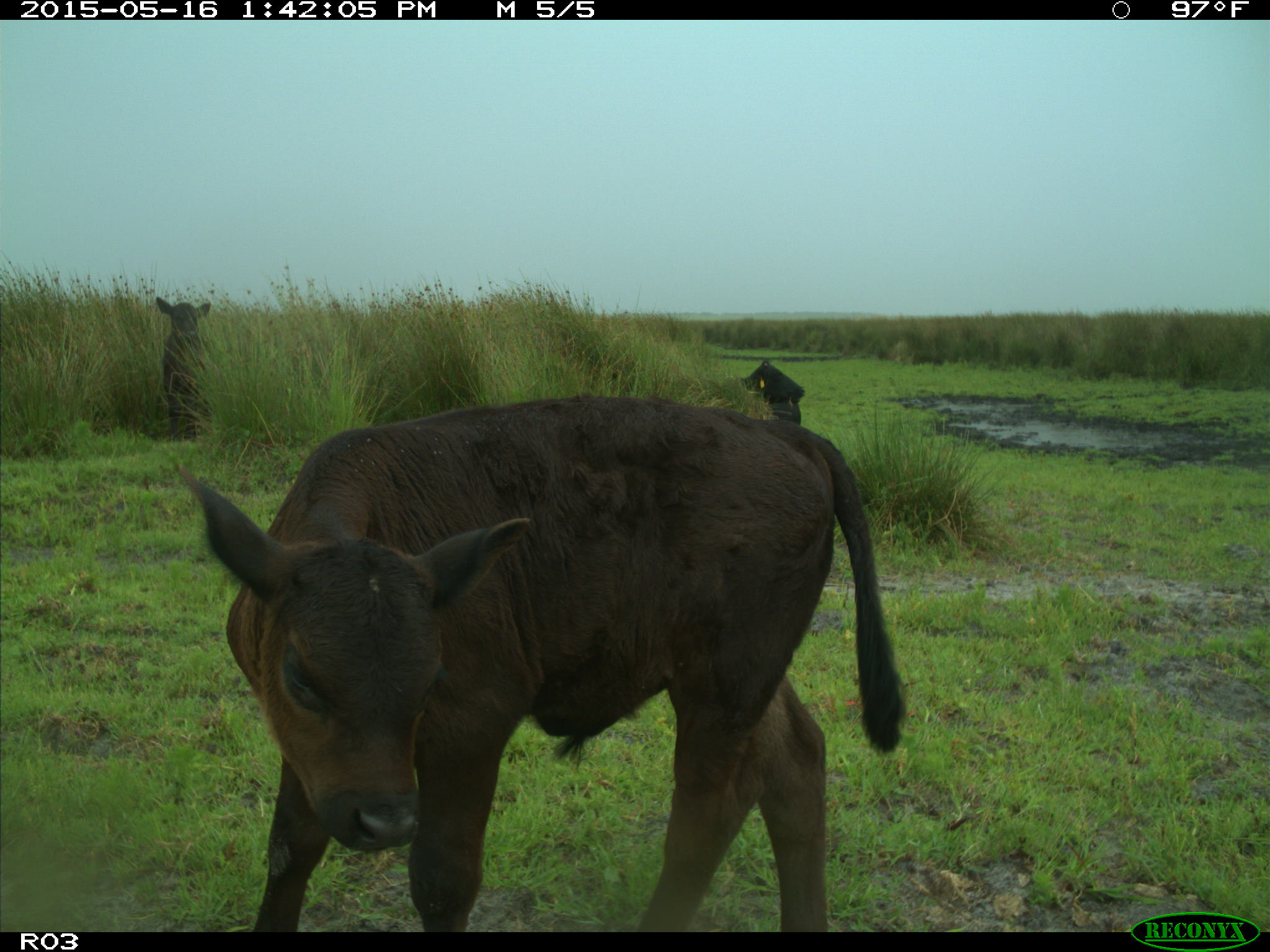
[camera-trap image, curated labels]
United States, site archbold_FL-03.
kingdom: Animalia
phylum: Chordata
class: Mammalia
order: Artiodactyla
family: Bovidae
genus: Bos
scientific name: Bos taurus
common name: domestic cow